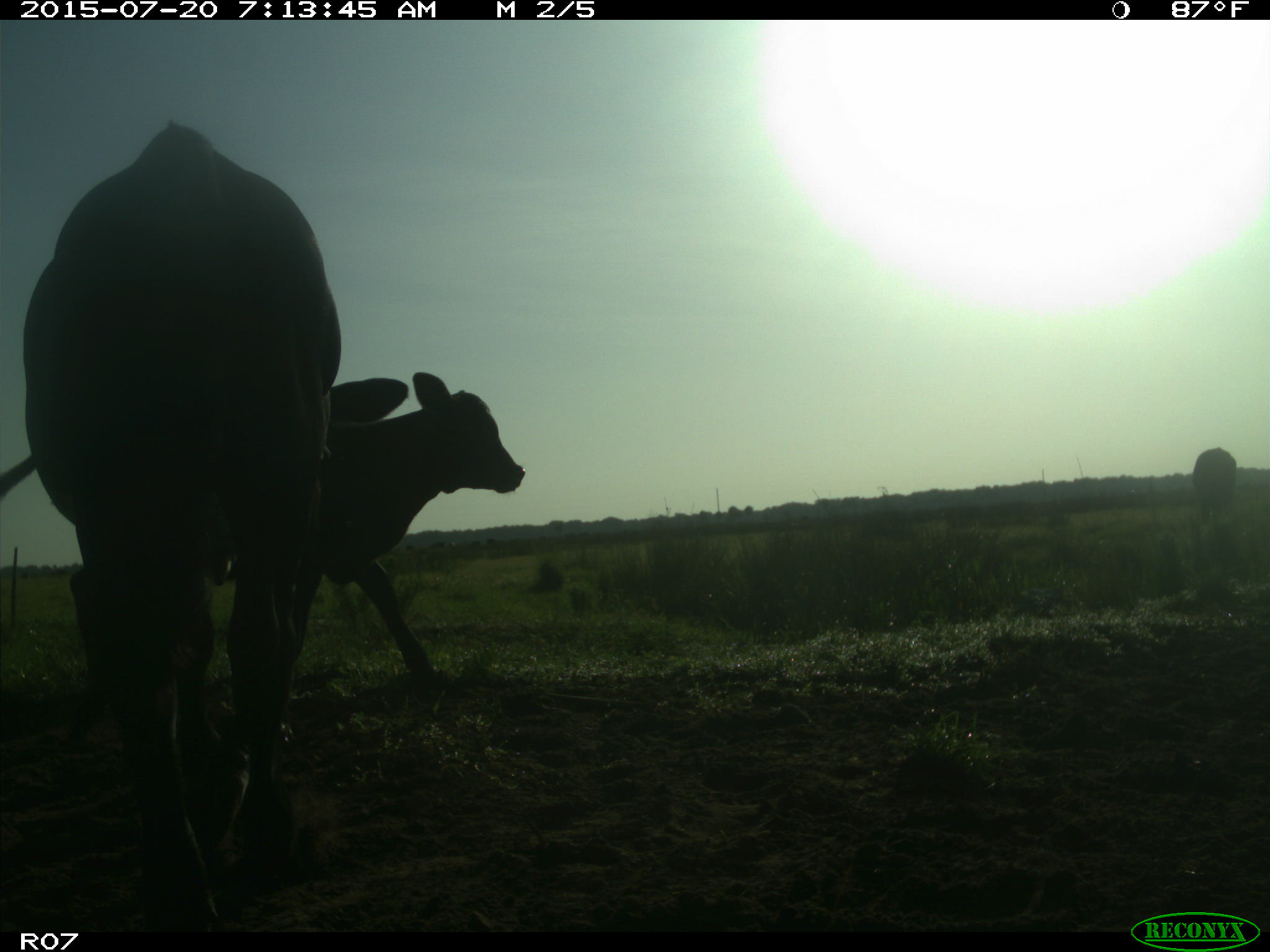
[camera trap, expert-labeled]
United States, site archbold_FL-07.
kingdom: Animalia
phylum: Chordata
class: Mammalia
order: Artiodactyla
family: Bovidae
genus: Bos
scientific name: Bos taurus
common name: domestic cow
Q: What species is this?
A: Bos taurus (domestic cow).